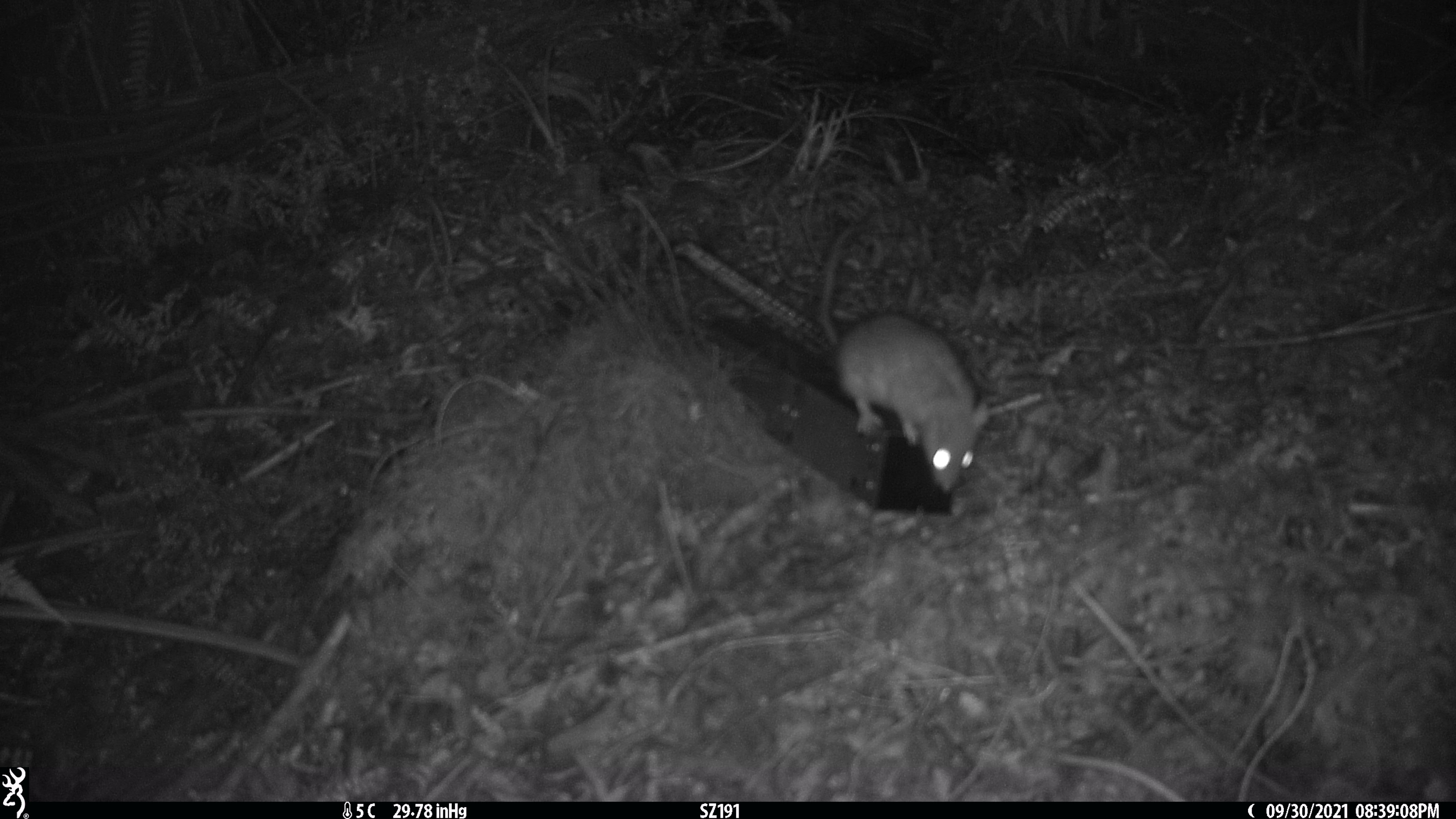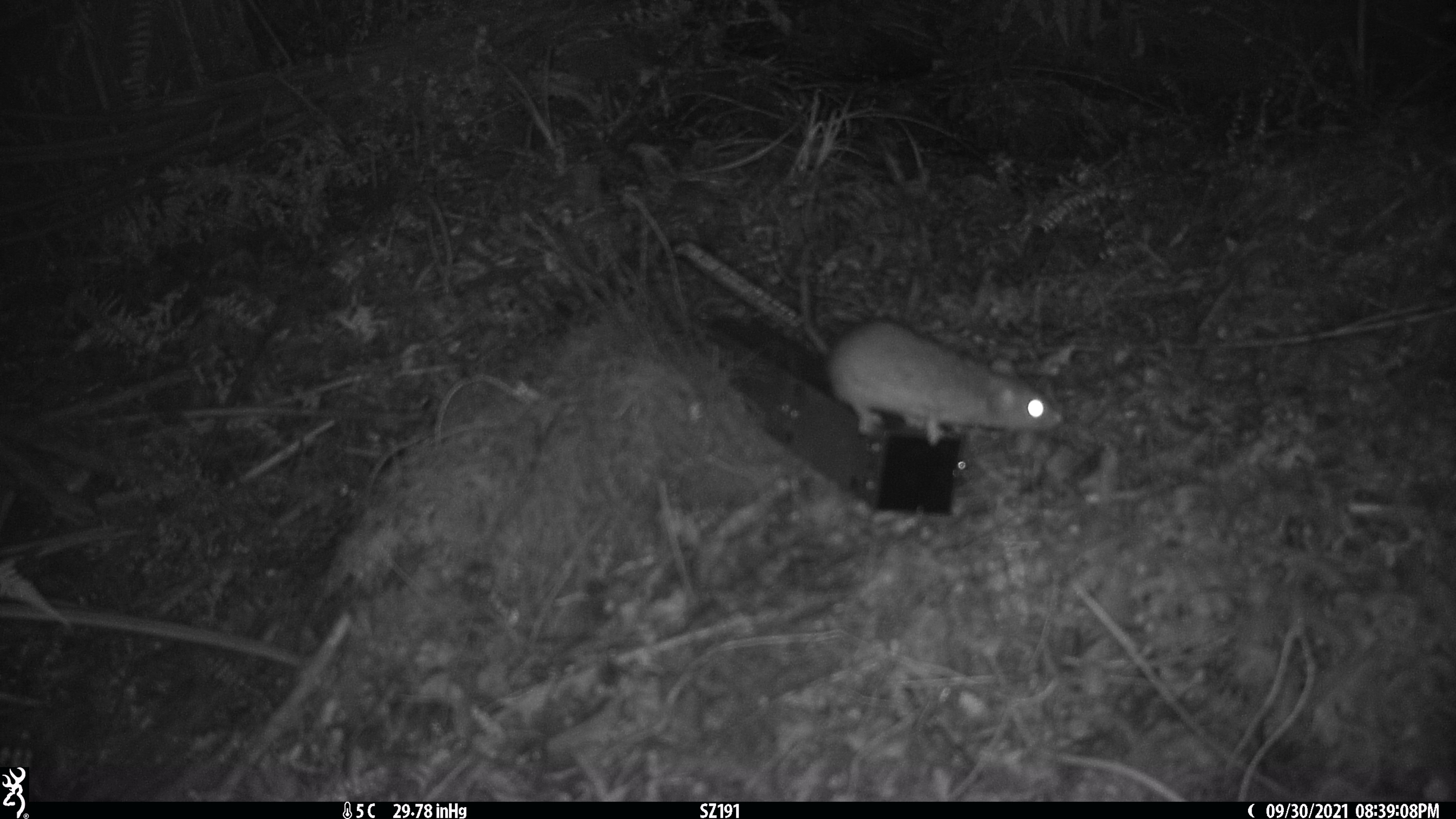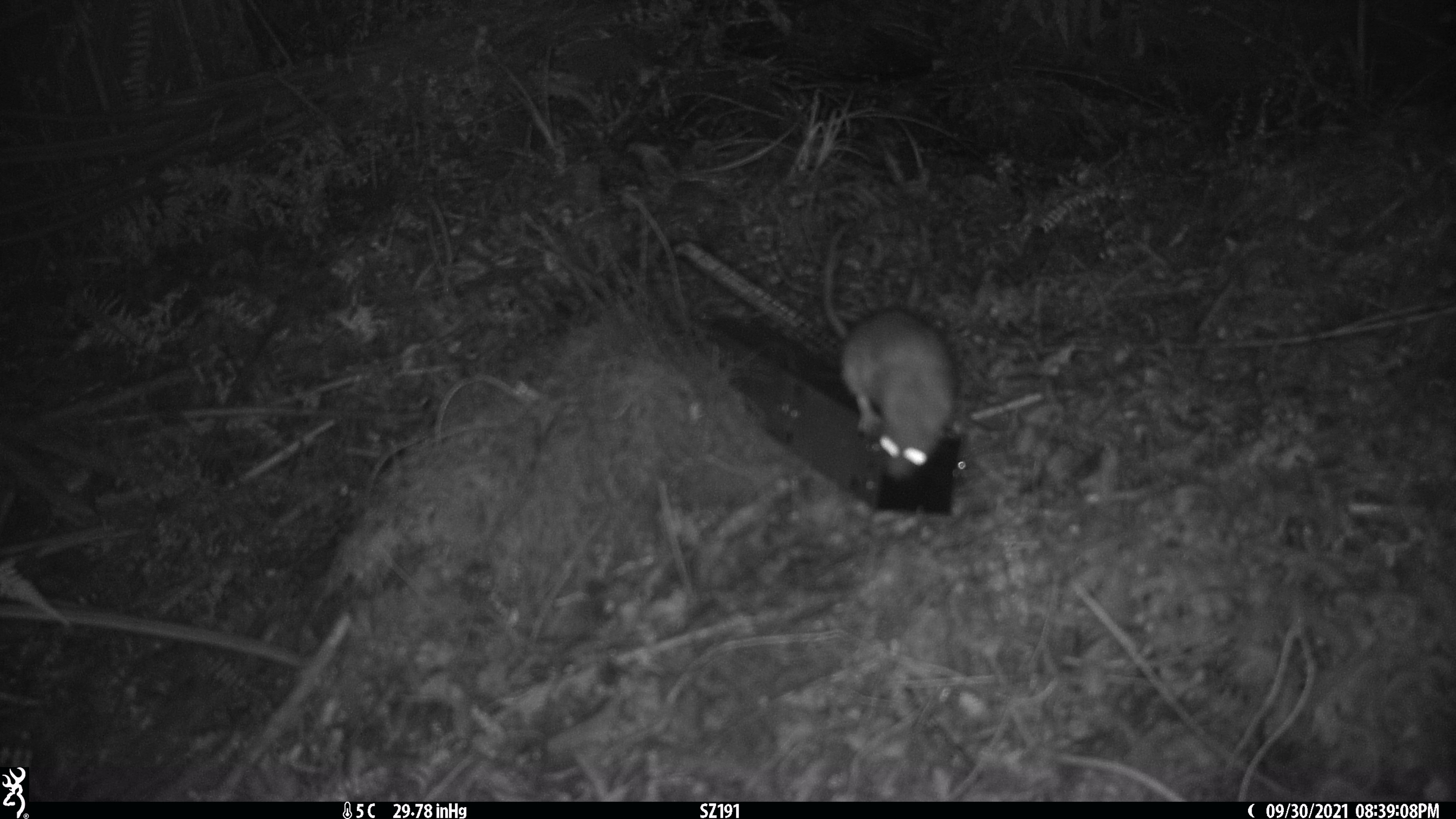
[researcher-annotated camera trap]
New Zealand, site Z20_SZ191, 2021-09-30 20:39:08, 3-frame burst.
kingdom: Animalia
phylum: Chordata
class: Mammalia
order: Rodentia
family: Muridae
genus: Rattus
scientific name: Rattus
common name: rat